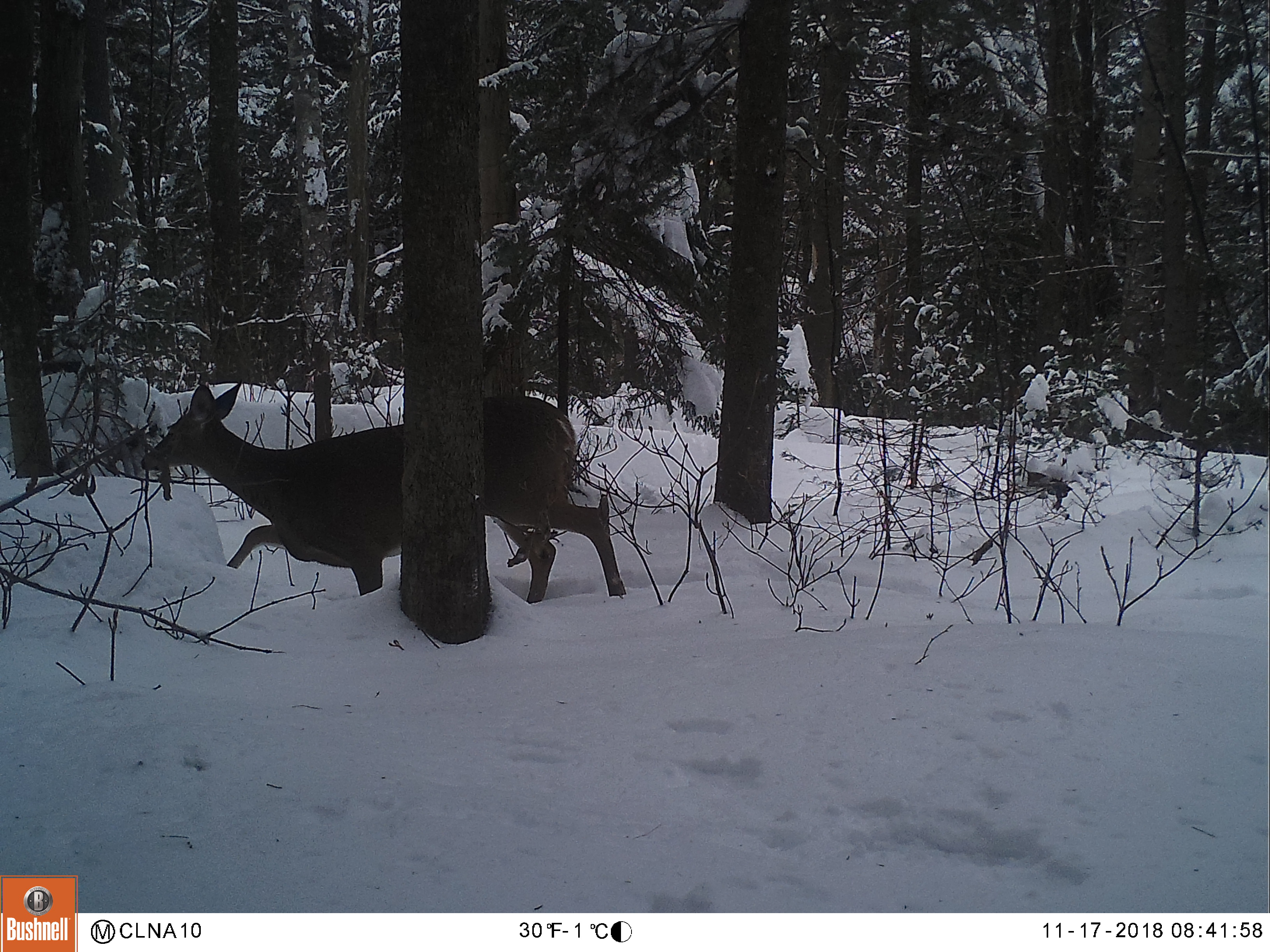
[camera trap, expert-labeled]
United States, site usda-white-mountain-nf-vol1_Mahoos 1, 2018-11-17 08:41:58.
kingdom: Animalia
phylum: Chordata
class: Mammalia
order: Artiodactyla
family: Cervidae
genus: Odocoileus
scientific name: Odocoileus virginianus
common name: white-tailed deer